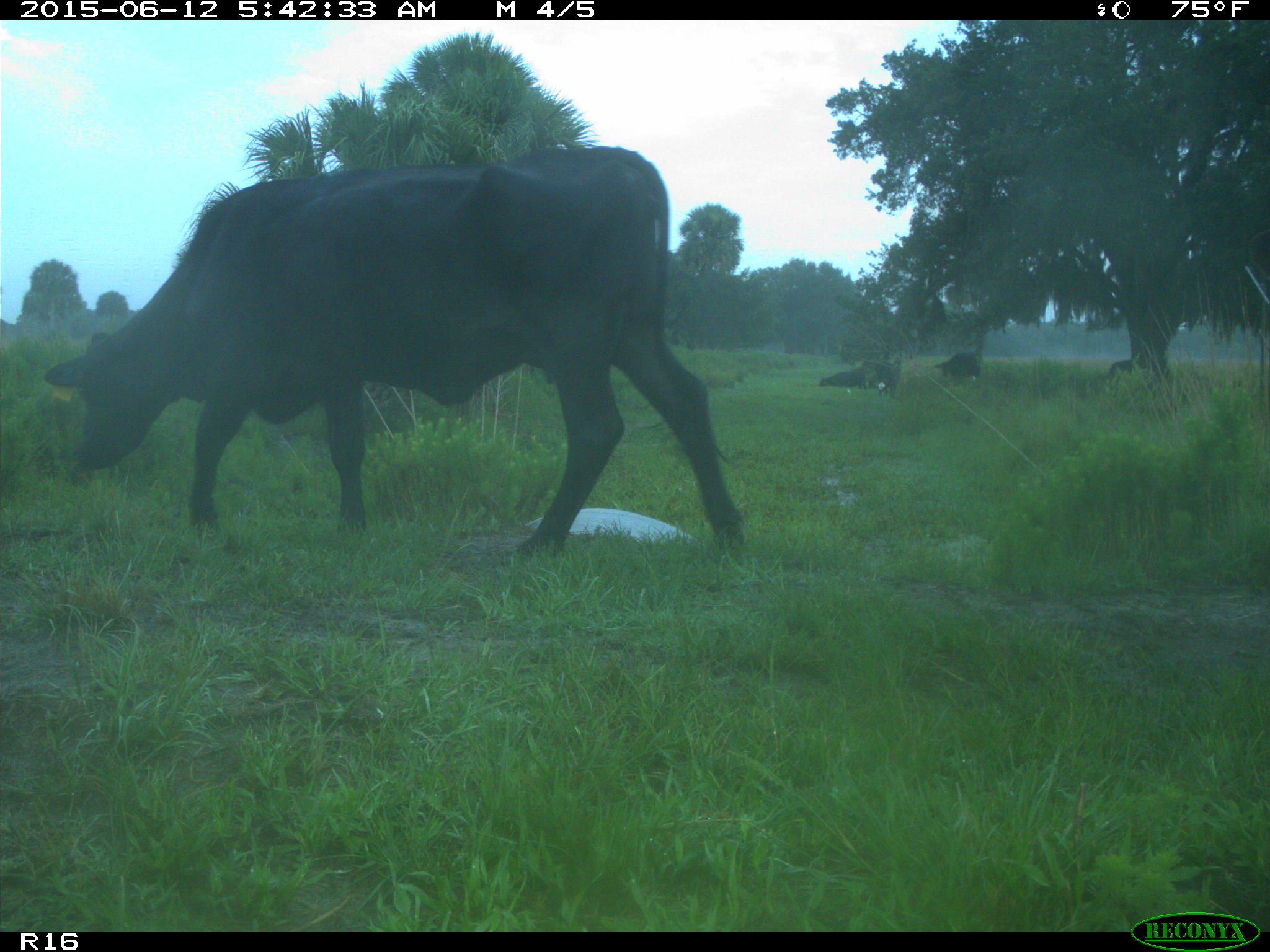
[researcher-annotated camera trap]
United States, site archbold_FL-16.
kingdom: Animalia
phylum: Chordata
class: Mammalia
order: Artiodactyla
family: Bovidae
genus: Bos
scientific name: Bos taurus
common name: domestic cow